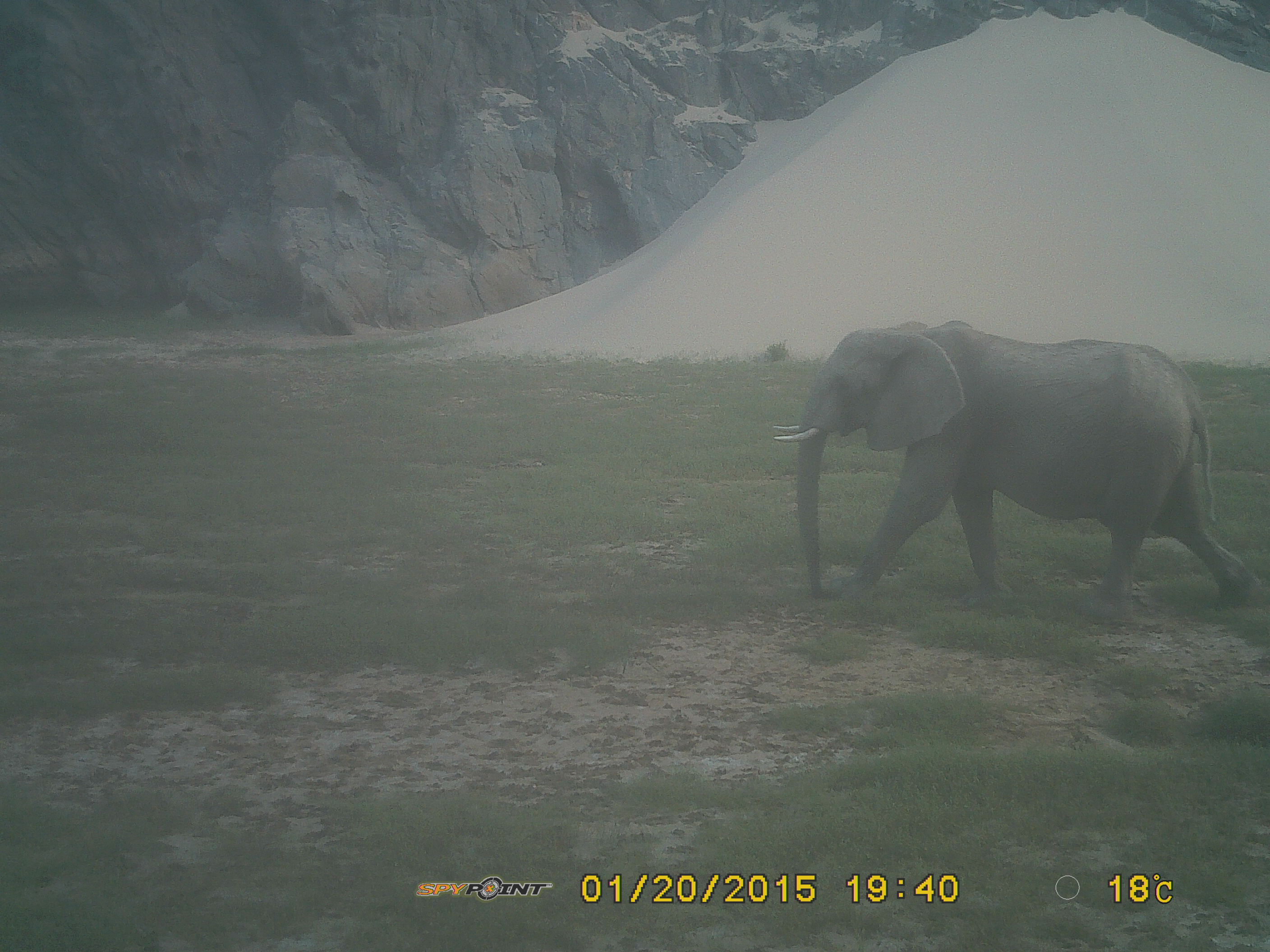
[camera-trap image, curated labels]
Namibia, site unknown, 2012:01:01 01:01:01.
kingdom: Animalia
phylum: Chordata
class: Mammalia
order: Proboscidea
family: Elephantidae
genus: Loxodonta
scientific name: Loxodonta africana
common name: african elephant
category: loxodanta africana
Loxodanta africana (african elephant) (Loxodonta africana).